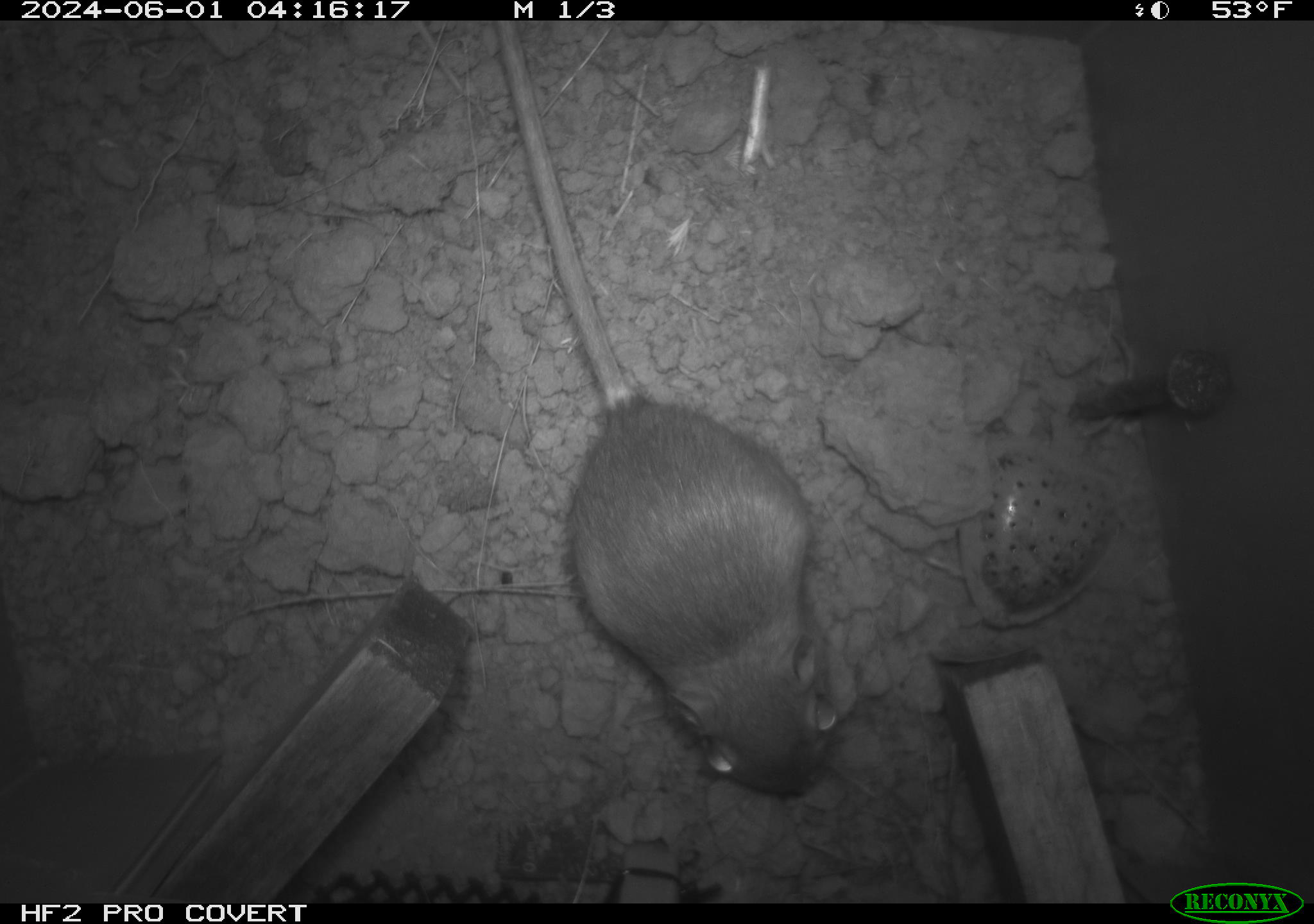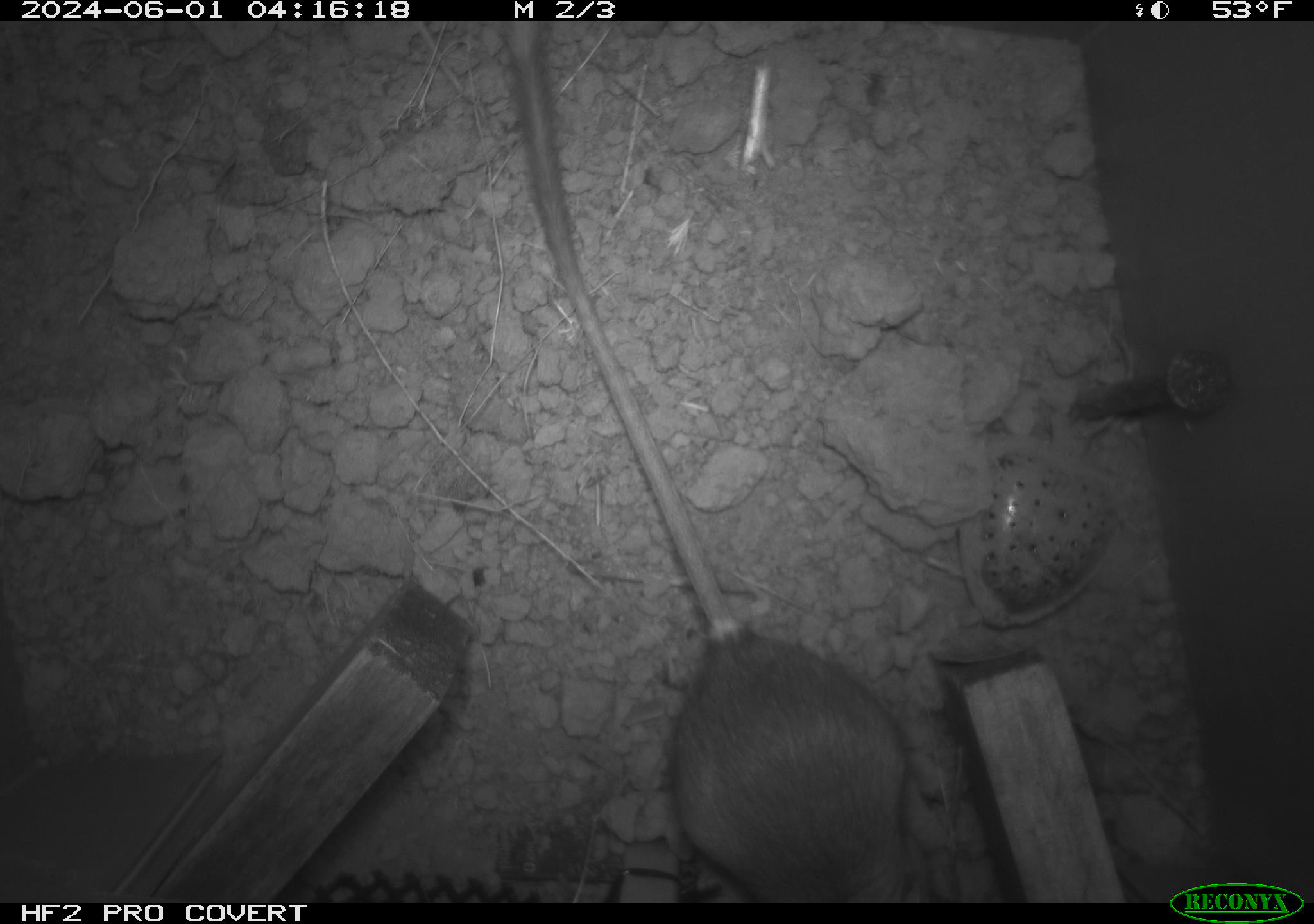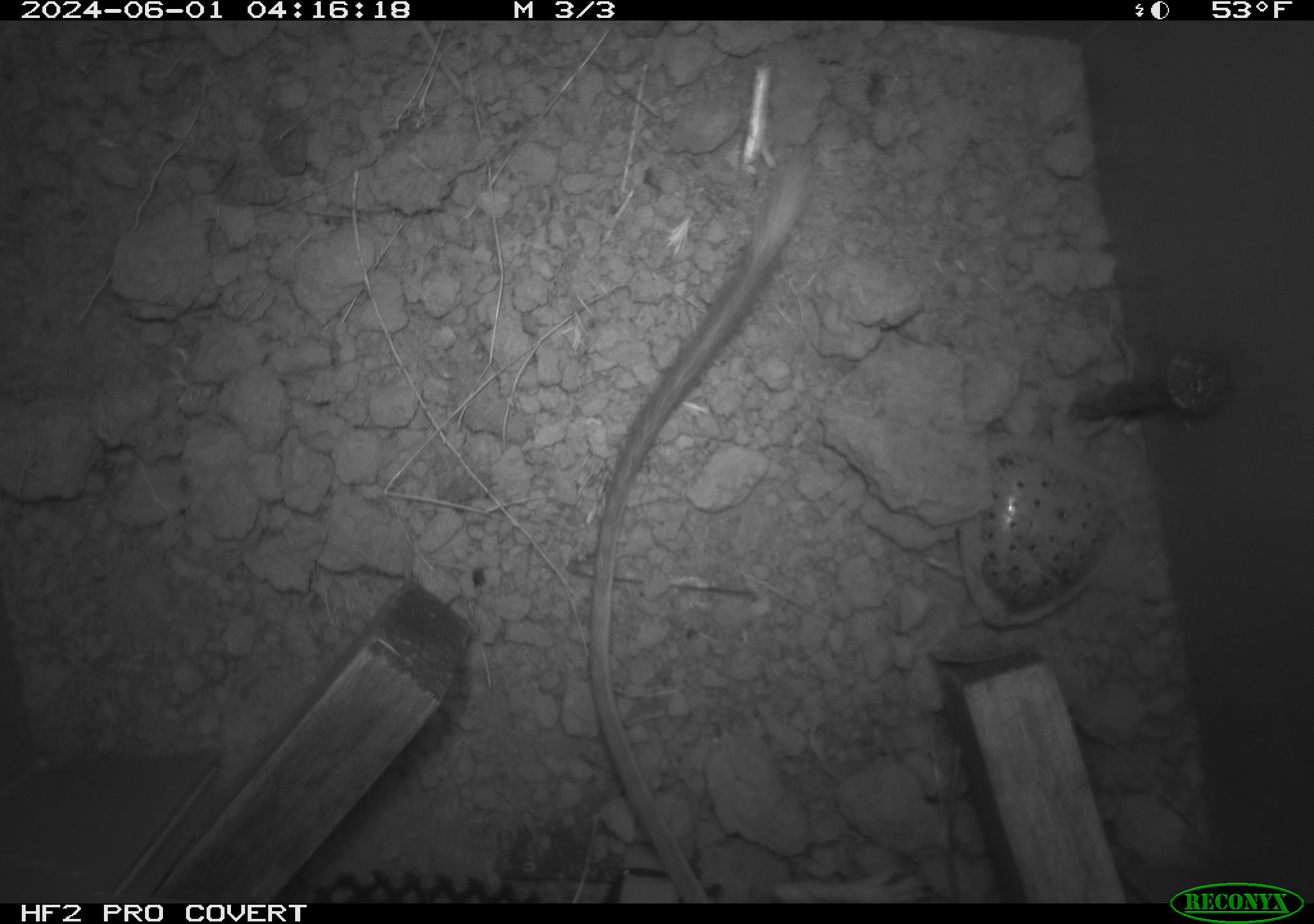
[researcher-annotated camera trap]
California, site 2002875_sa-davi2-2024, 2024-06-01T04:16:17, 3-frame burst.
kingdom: Animalia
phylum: Chordata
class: Mammalia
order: Rodentia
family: Heteromyidae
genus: Dipodomys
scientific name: Dipodomys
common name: kangaroo rats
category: dipodomys species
Dipodomys species (kangaroo rats) (Dipodomys).